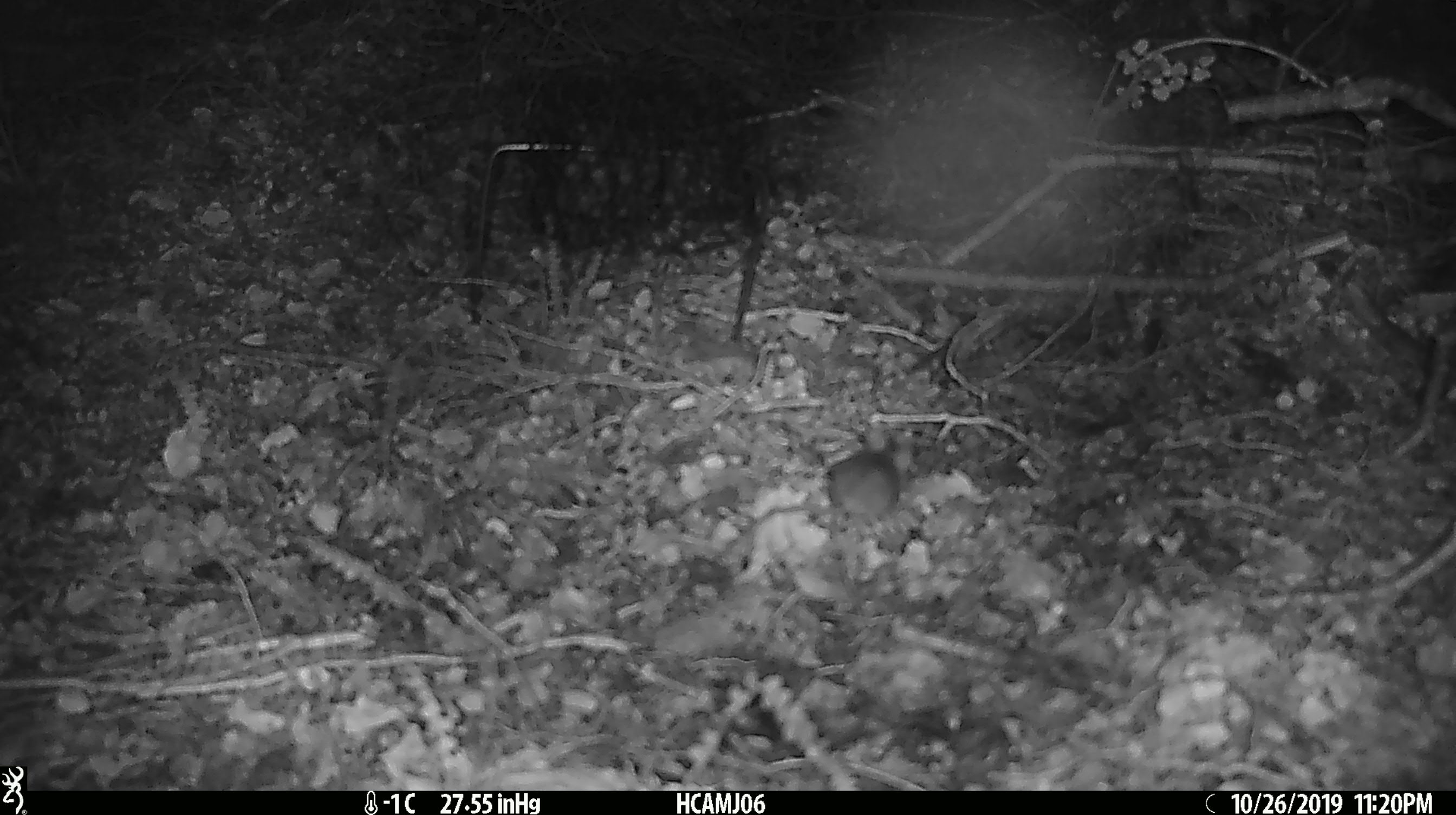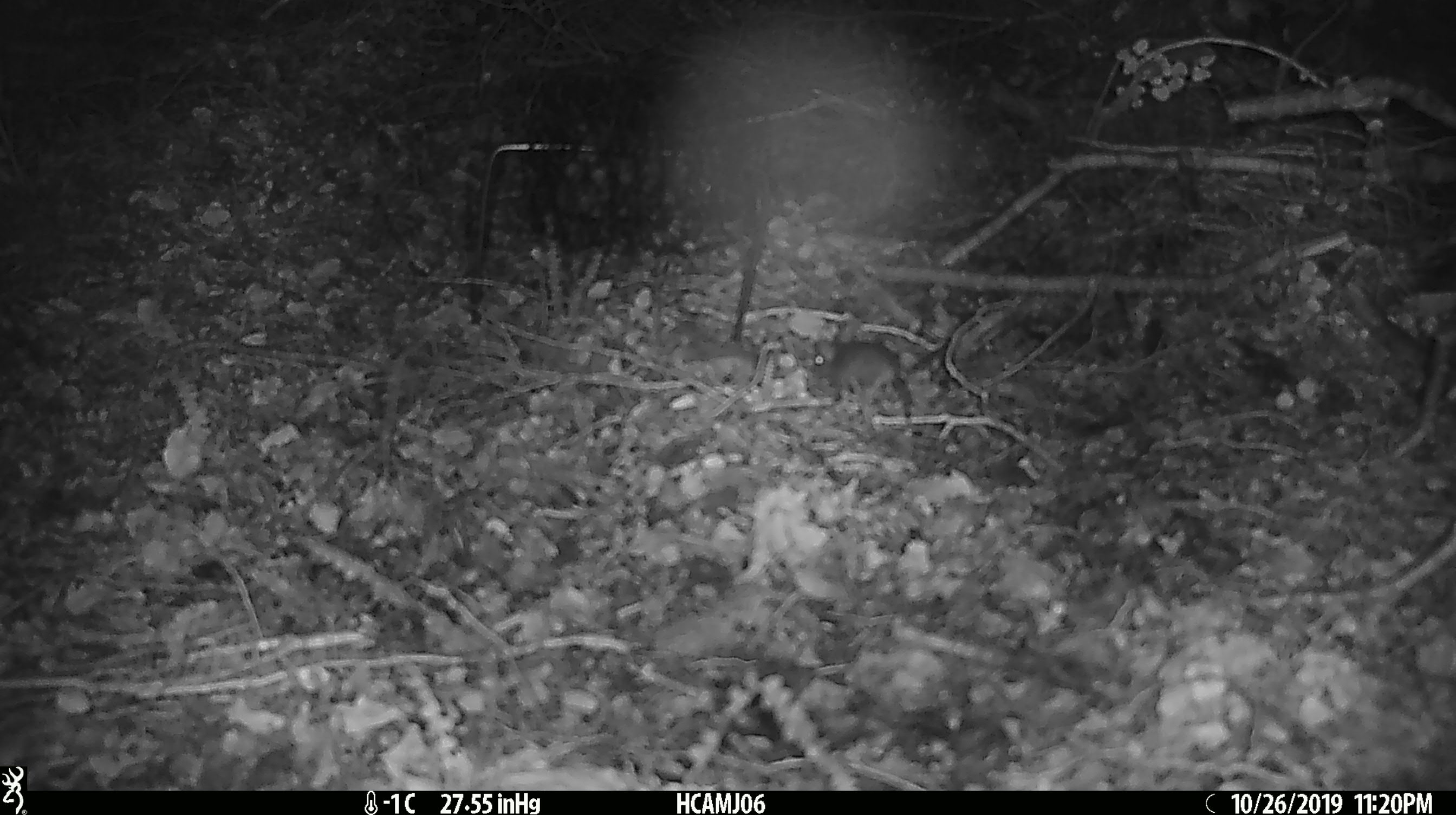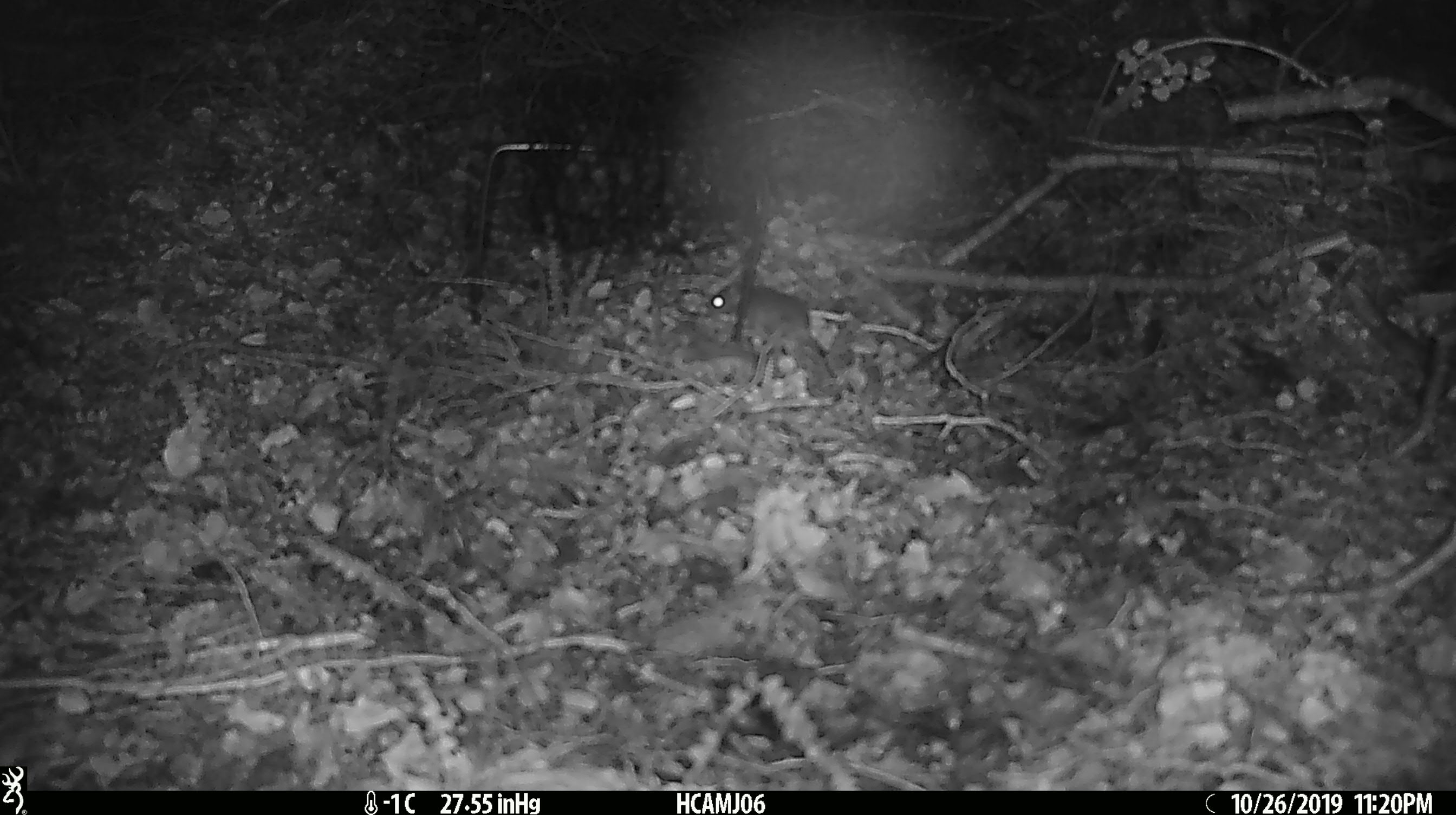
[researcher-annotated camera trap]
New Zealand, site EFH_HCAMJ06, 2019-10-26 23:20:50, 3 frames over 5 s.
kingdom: Animalia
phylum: Chordata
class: Mammalia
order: Rodentia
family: Muridae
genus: Mus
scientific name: Mus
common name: mouse